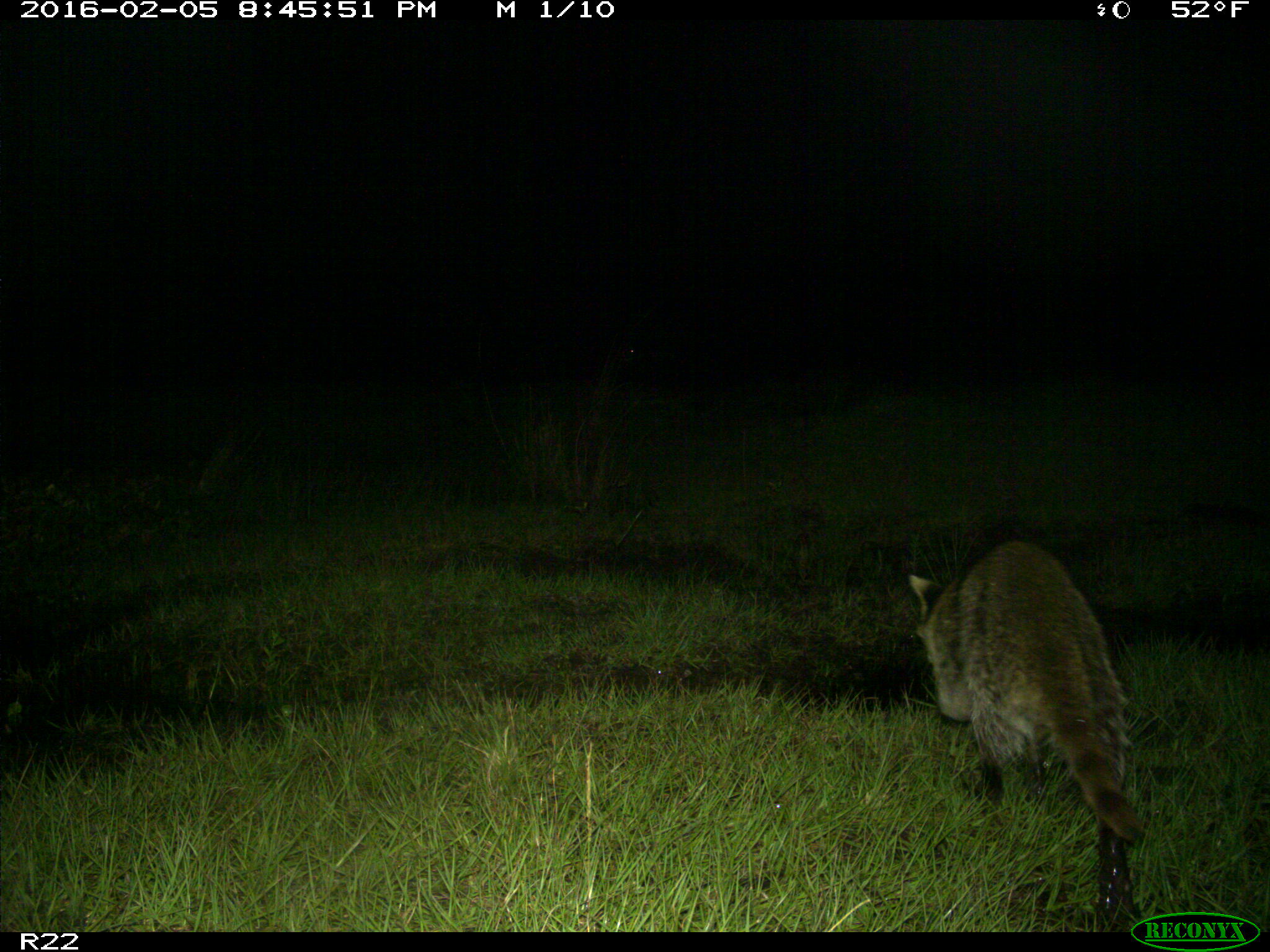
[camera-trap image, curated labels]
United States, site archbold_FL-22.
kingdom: Animalia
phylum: Chordata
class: Mammalia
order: Carnivora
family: Procyonidae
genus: Procyon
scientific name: Procyon lotor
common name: common raccoon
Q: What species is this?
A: Procyon lotor (common raccoon).